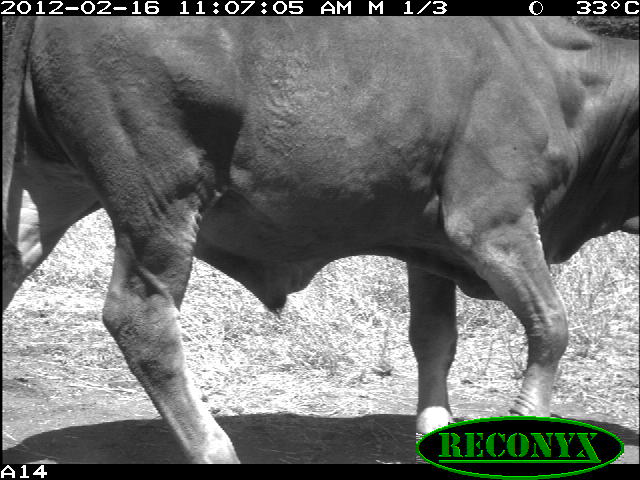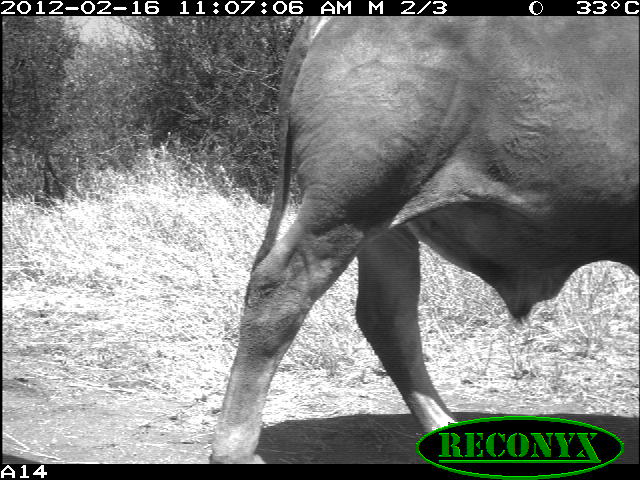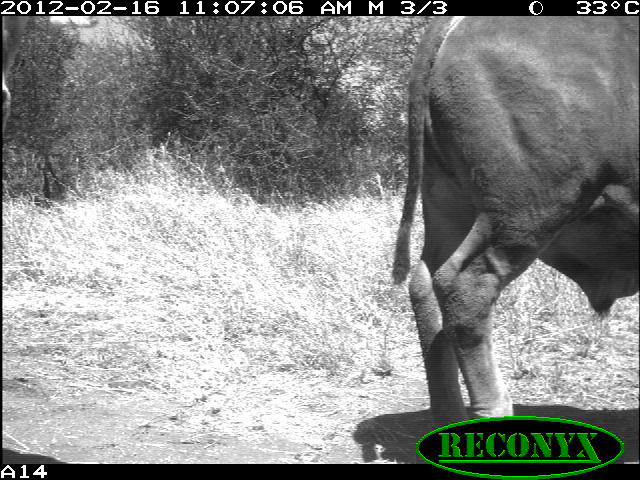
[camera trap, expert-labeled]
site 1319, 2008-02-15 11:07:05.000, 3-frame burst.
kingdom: Animalia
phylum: Chordata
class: Mammalia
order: Artiodactyla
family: Bovidae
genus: Bos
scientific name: Bos taurus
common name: domestic cattle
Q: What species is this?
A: Bos taurus (domestic cattle).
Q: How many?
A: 1.